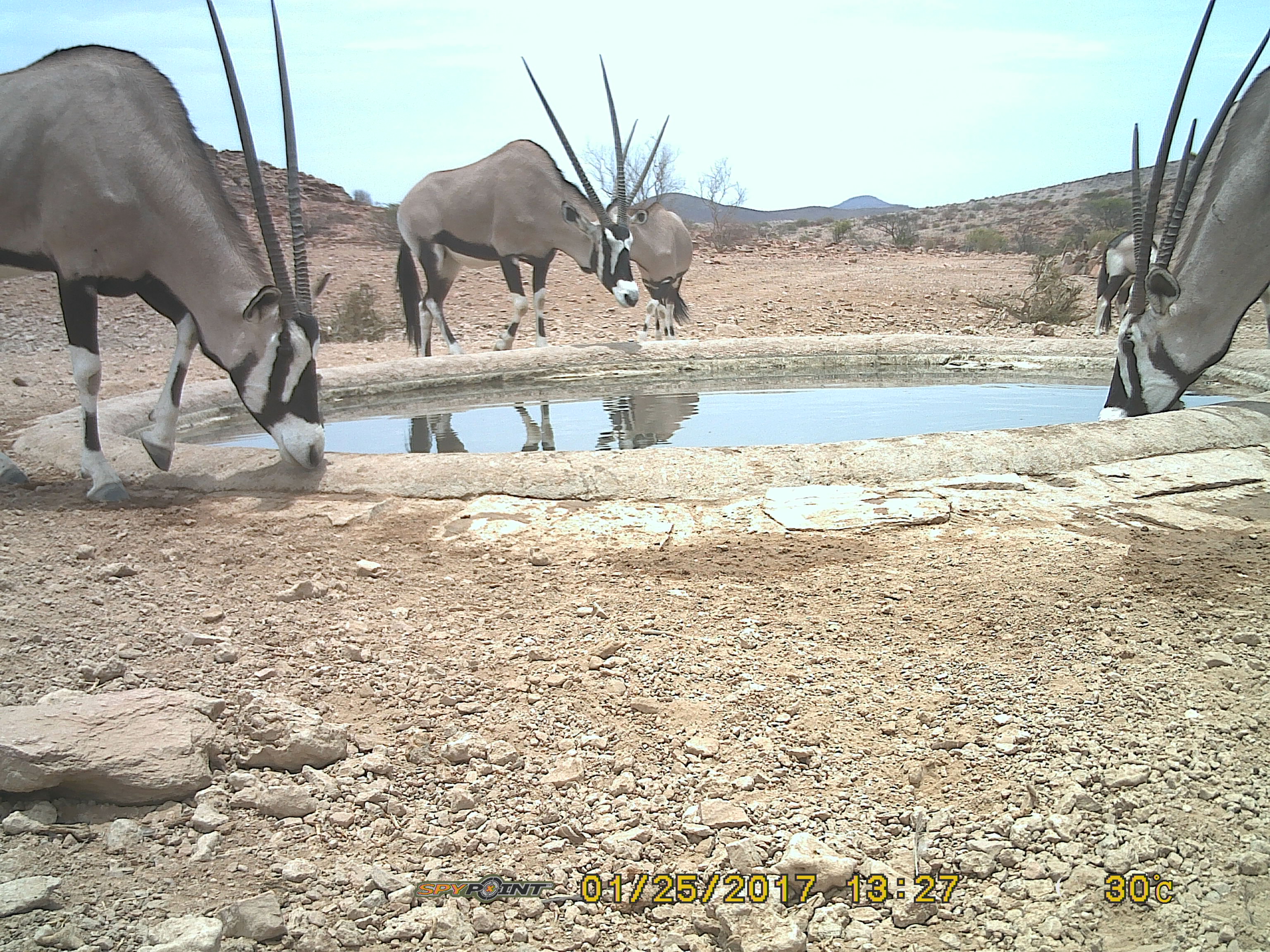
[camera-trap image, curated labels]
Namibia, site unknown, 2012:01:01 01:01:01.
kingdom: Animalia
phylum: Chordata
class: Mammalia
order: Artiodactyla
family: Bovidae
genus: Oryx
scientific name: Oryx gazella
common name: gemsbok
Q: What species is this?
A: Oryx gazella (gemsbok).